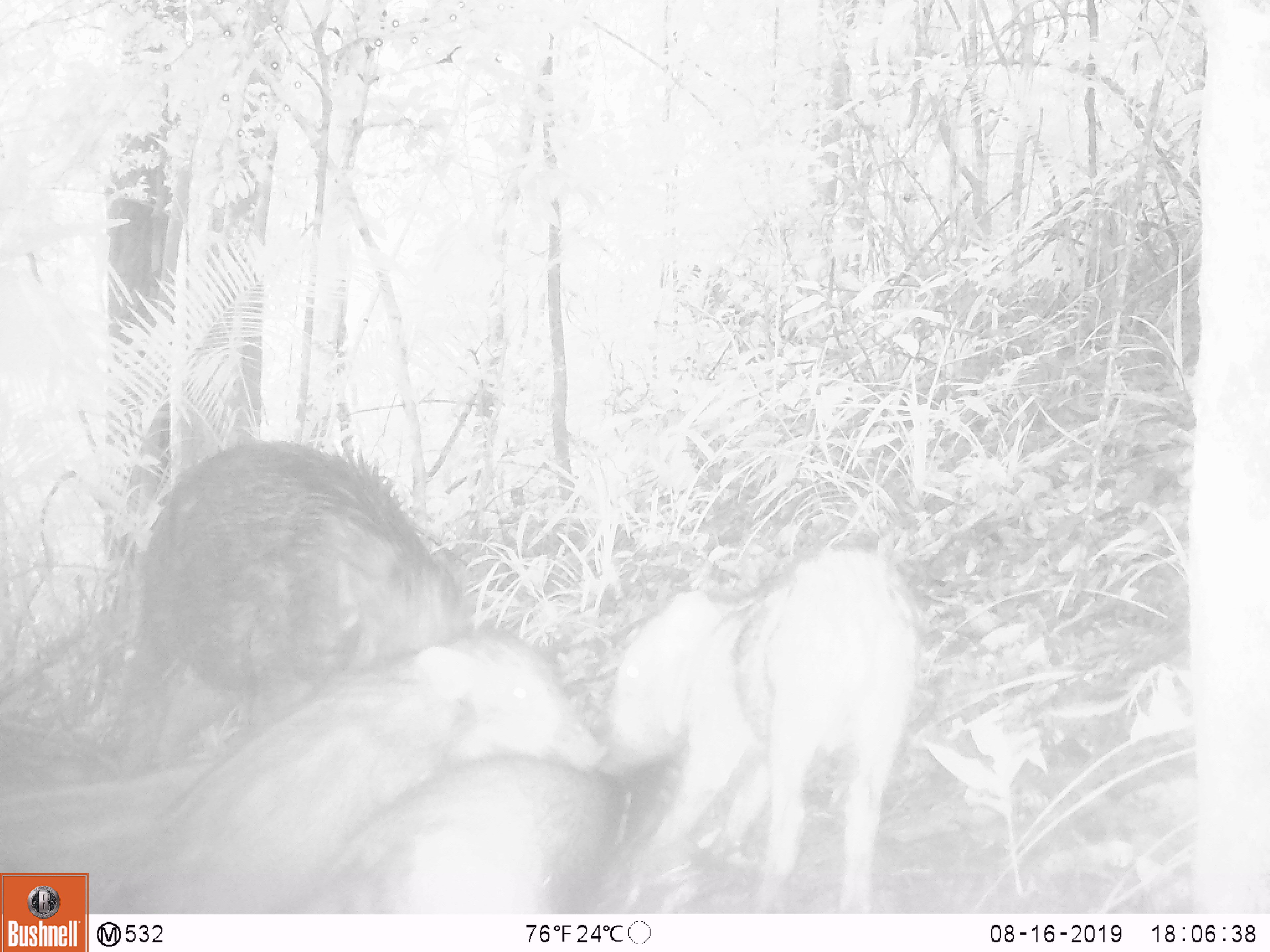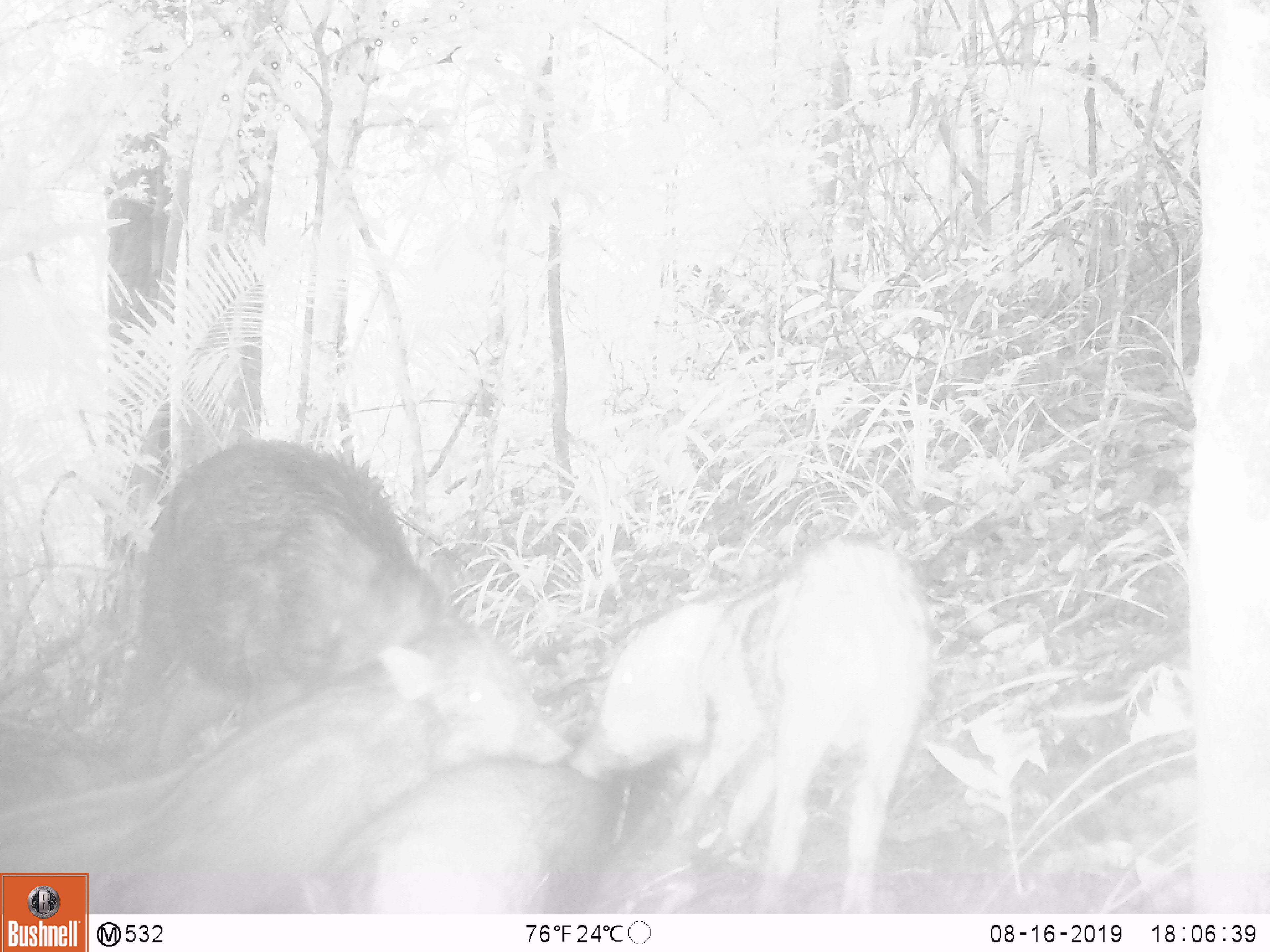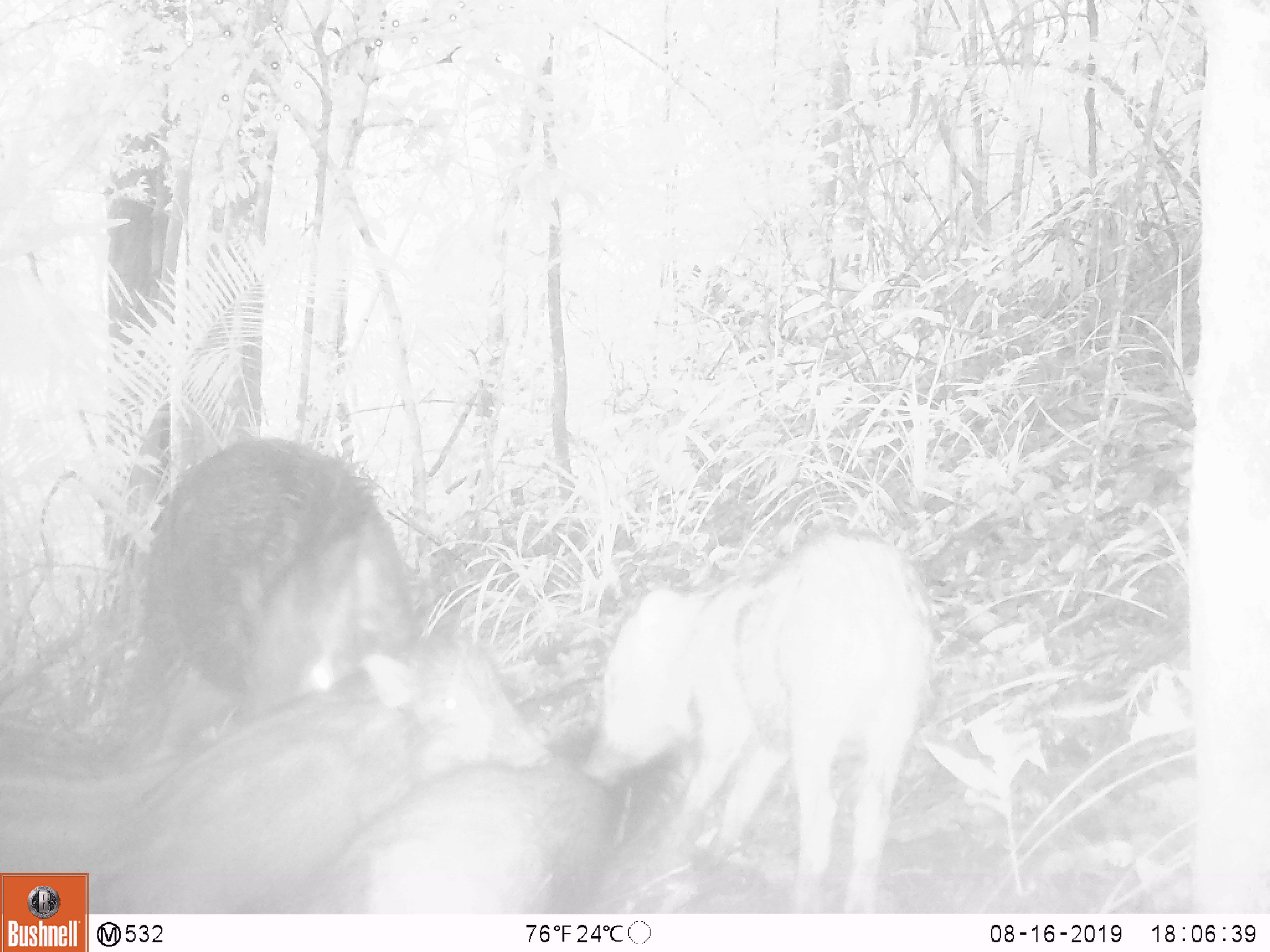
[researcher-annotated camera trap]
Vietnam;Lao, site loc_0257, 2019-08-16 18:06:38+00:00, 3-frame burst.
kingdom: Animalia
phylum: Chordata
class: Mammalia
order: Artiodactyla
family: Suidae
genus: Sus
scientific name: Sus scrofa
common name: eurasian wild pig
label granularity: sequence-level